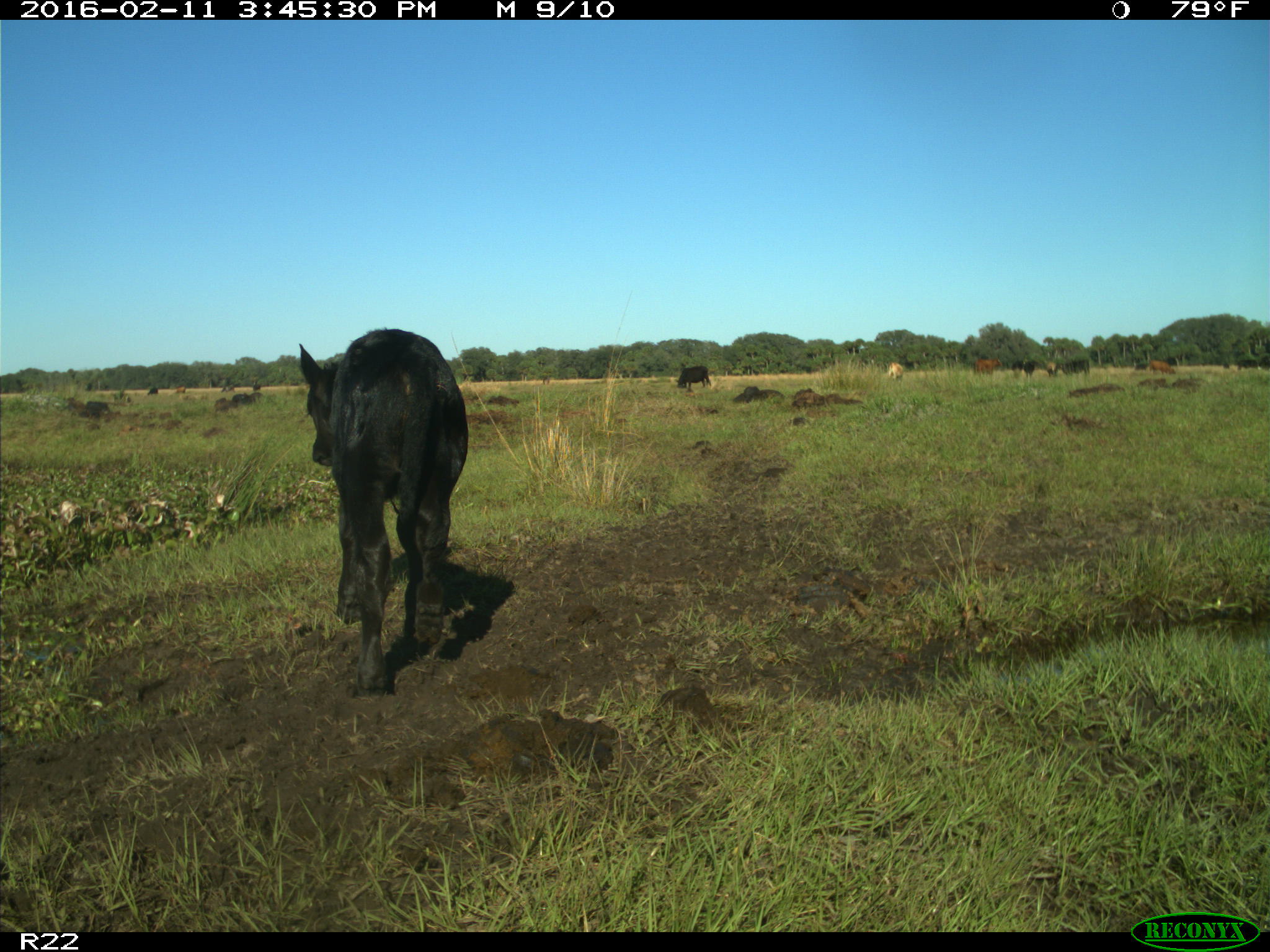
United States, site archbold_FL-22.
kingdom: Animalia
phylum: Chordata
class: Mammalia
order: Artiodactyla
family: Bovidae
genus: Bos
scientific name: Bos taurus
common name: domestic cow